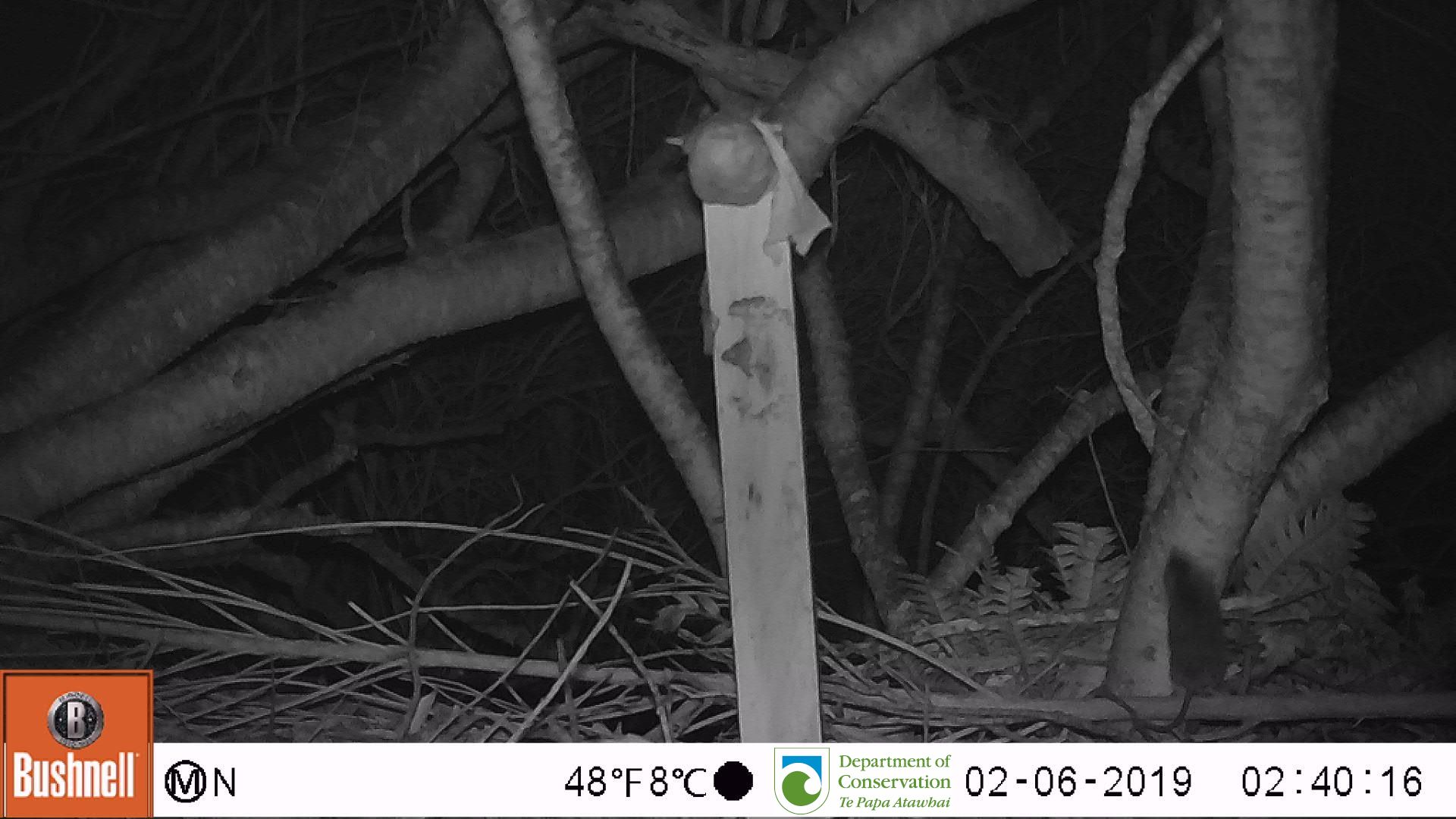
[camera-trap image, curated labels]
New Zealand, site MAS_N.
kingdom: Animalia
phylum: Chordata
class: Mammalia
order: Rodentia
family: Muridae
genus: Mus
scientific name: Mus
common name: mouse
Mouse (Mus).